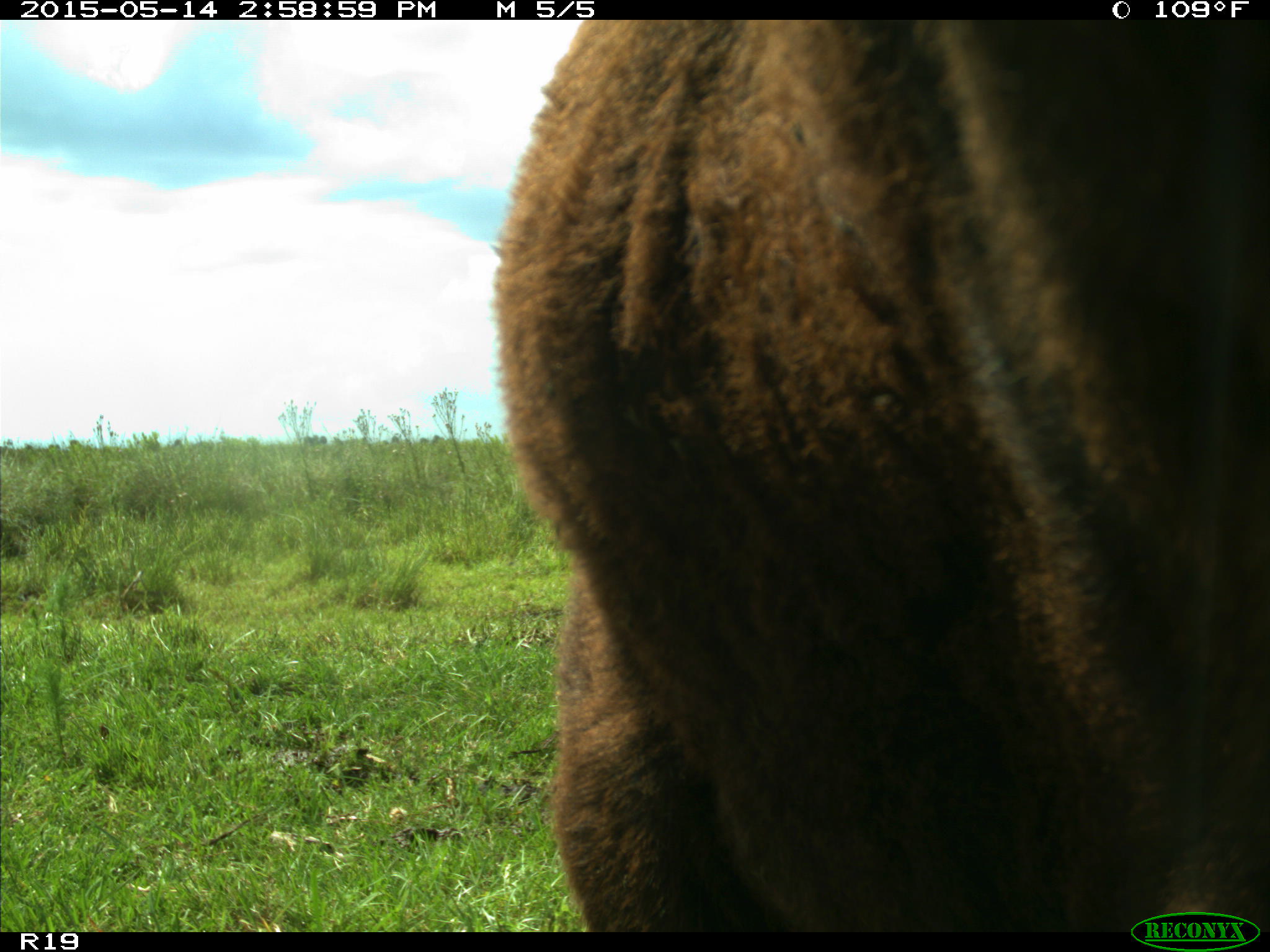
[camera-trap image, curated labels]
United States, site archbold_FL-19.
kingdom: Animalia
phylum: Chordata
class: Mammalia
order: Artiodactyla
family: Bovidae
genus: Bos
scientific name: Bos taurus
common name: domestic cow